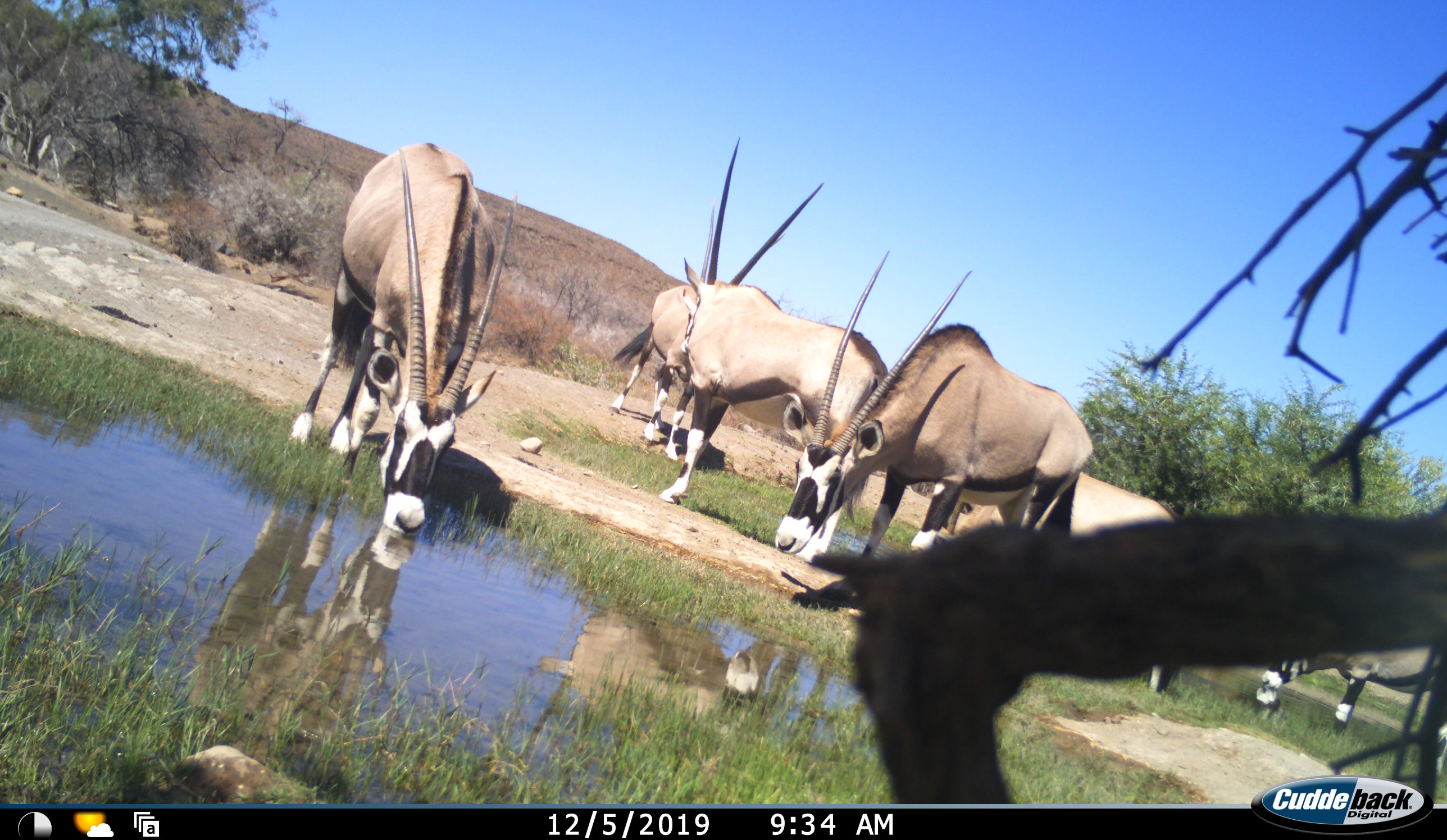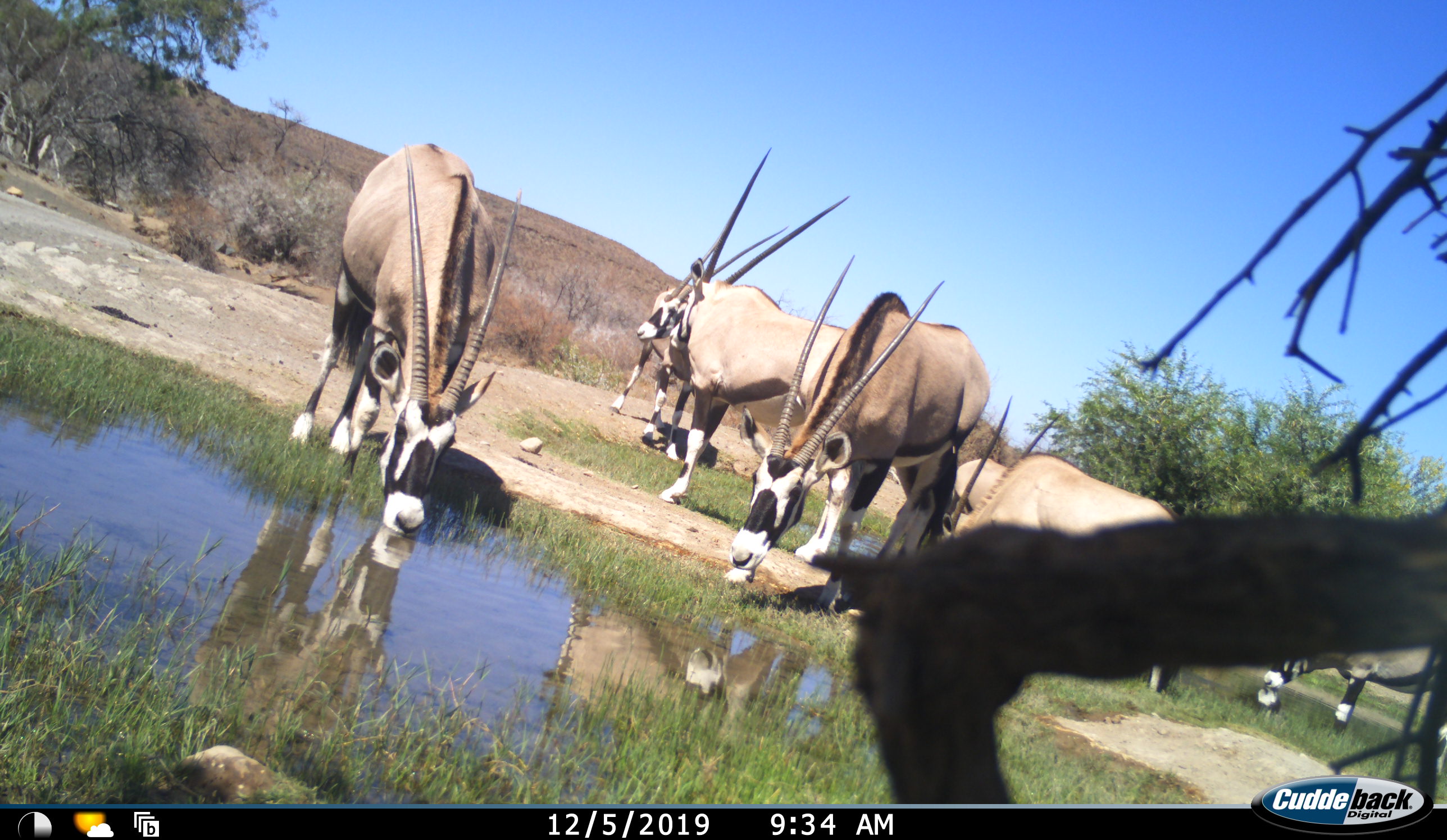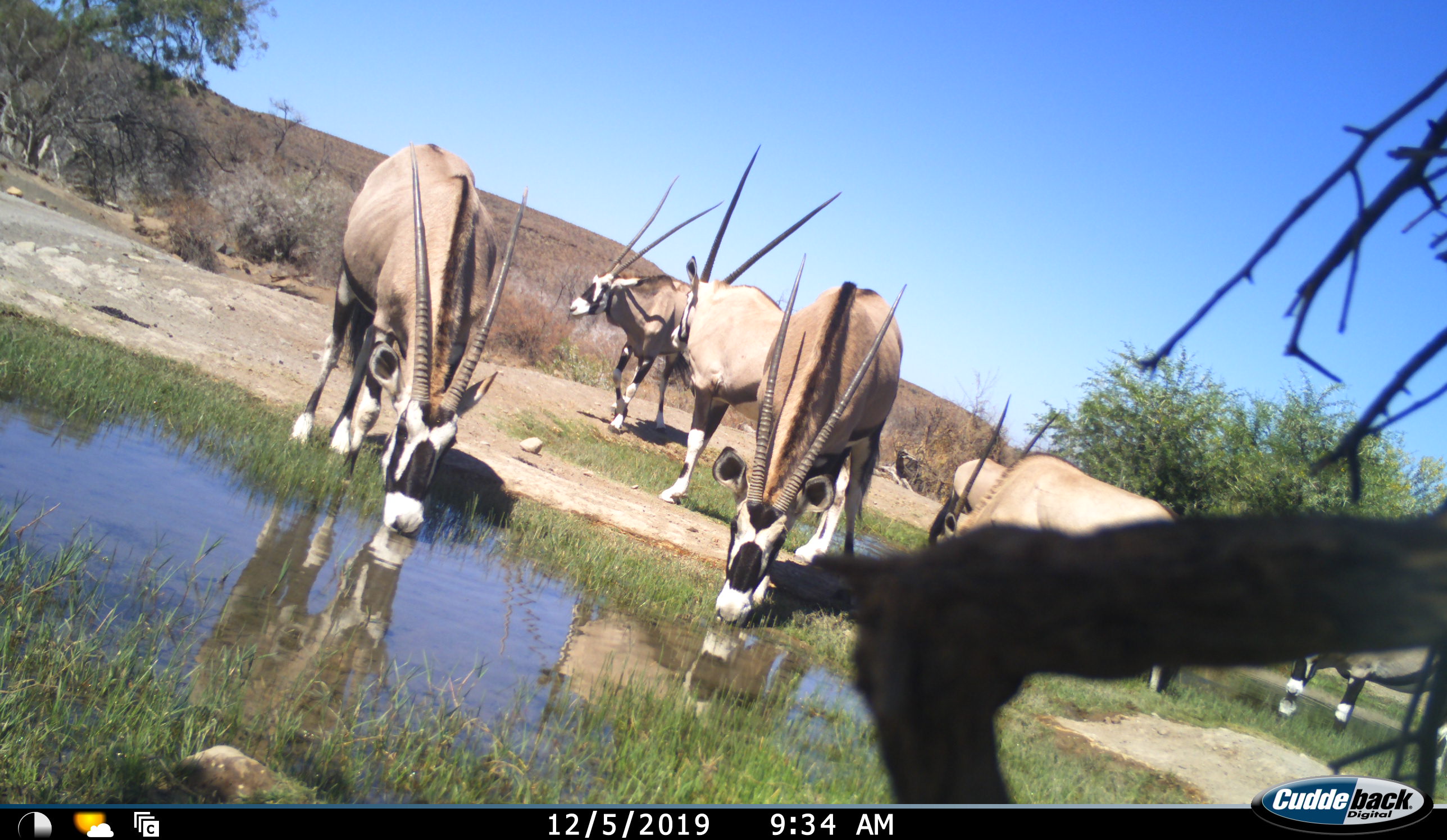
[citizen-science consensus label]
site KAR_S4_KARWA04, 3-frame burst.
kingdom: Animalia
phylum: Chordata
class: Mammalia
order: Artiodactyla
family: Bovidae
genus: Oryx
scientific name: Oryx gazella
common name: gemsbok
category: oryx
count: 7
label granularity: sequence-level